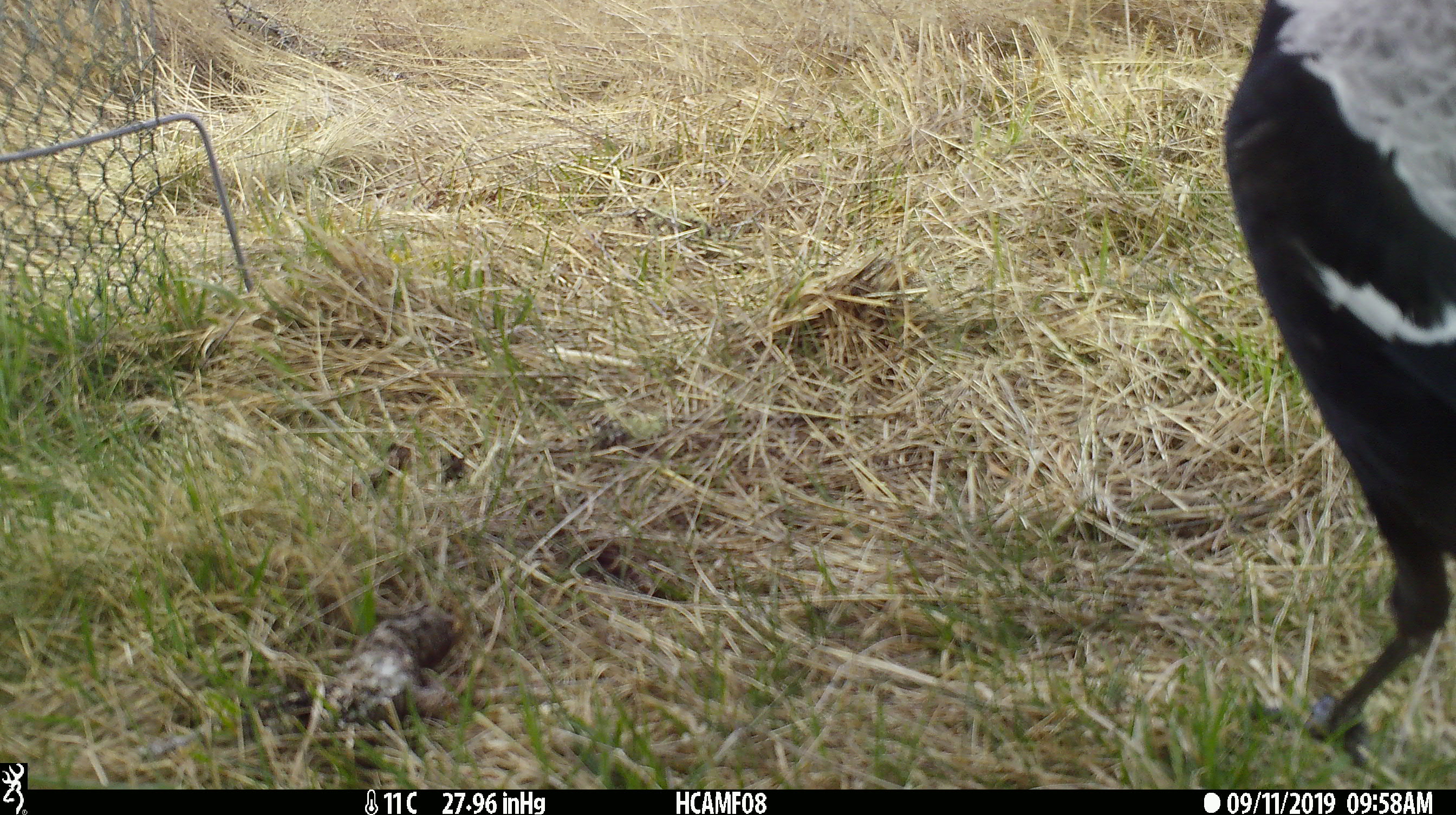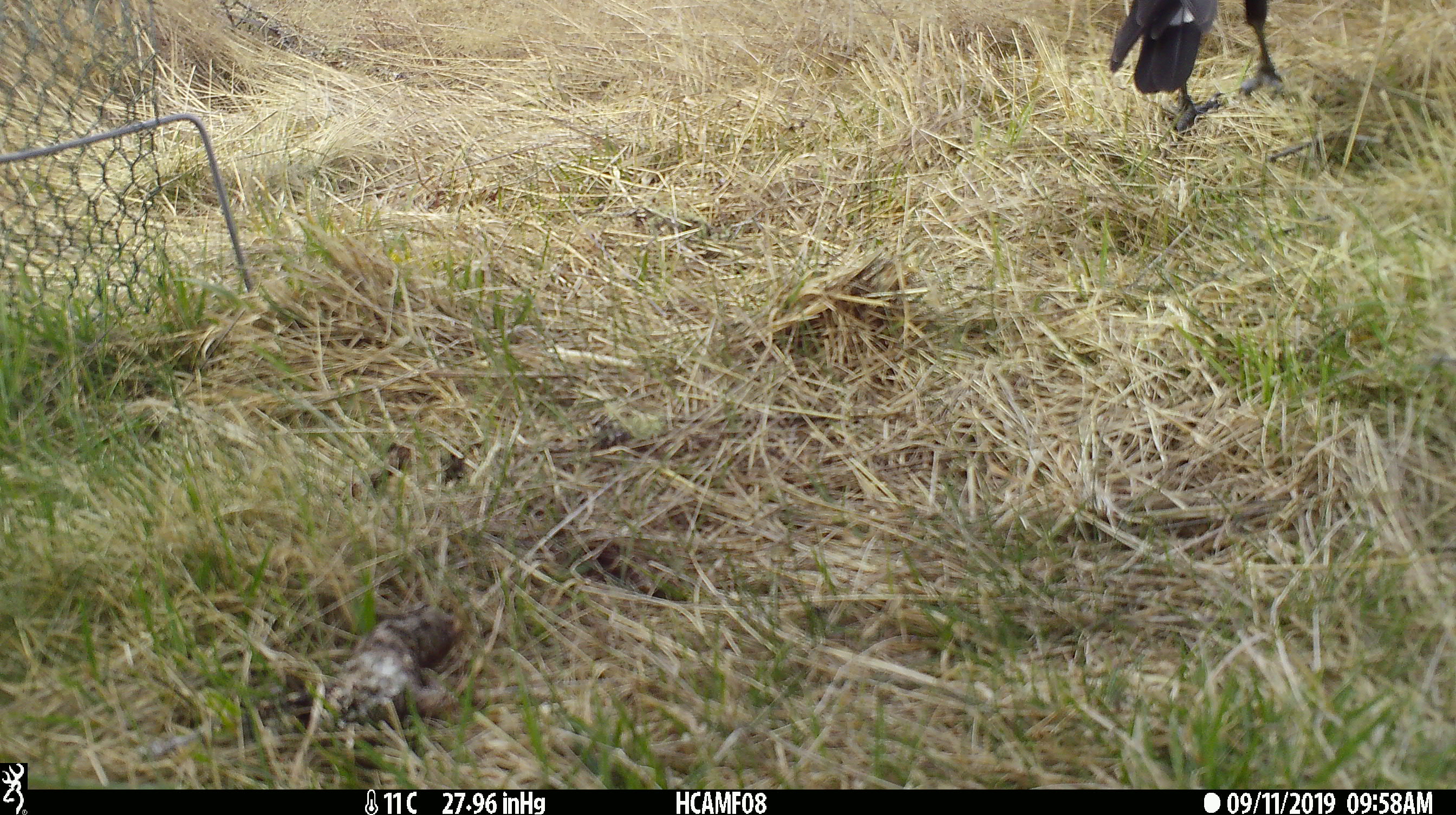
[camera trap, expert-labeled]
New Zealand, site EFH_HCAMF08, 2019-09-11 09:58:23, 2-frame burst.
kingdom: Animalia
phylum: Chordata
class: Aves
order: Passeriformes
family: Artamidae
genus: Gymnorhina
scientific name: Gymnorhina tibicen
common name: australian magpie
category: magpie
Magpie (australian magpie) (Gymnorhina tibicen).